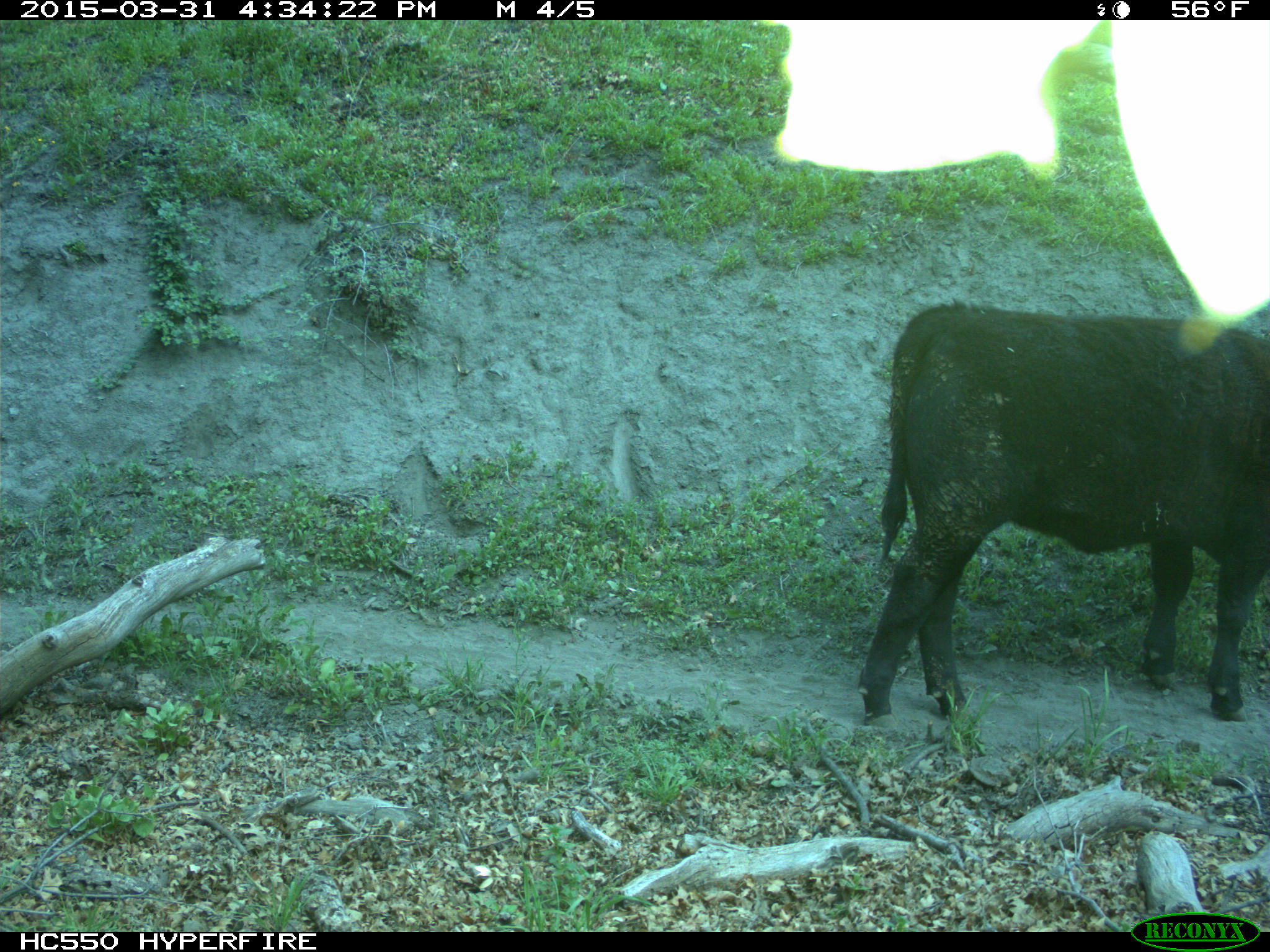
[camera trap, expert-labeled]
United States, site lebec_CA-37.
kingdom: Animalia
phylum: Chordata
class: Mammalia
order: Artiodactyla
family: Bovidae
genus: Bos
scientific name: Bos taurus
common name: domestic cow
Bos taurus (domestic cow).